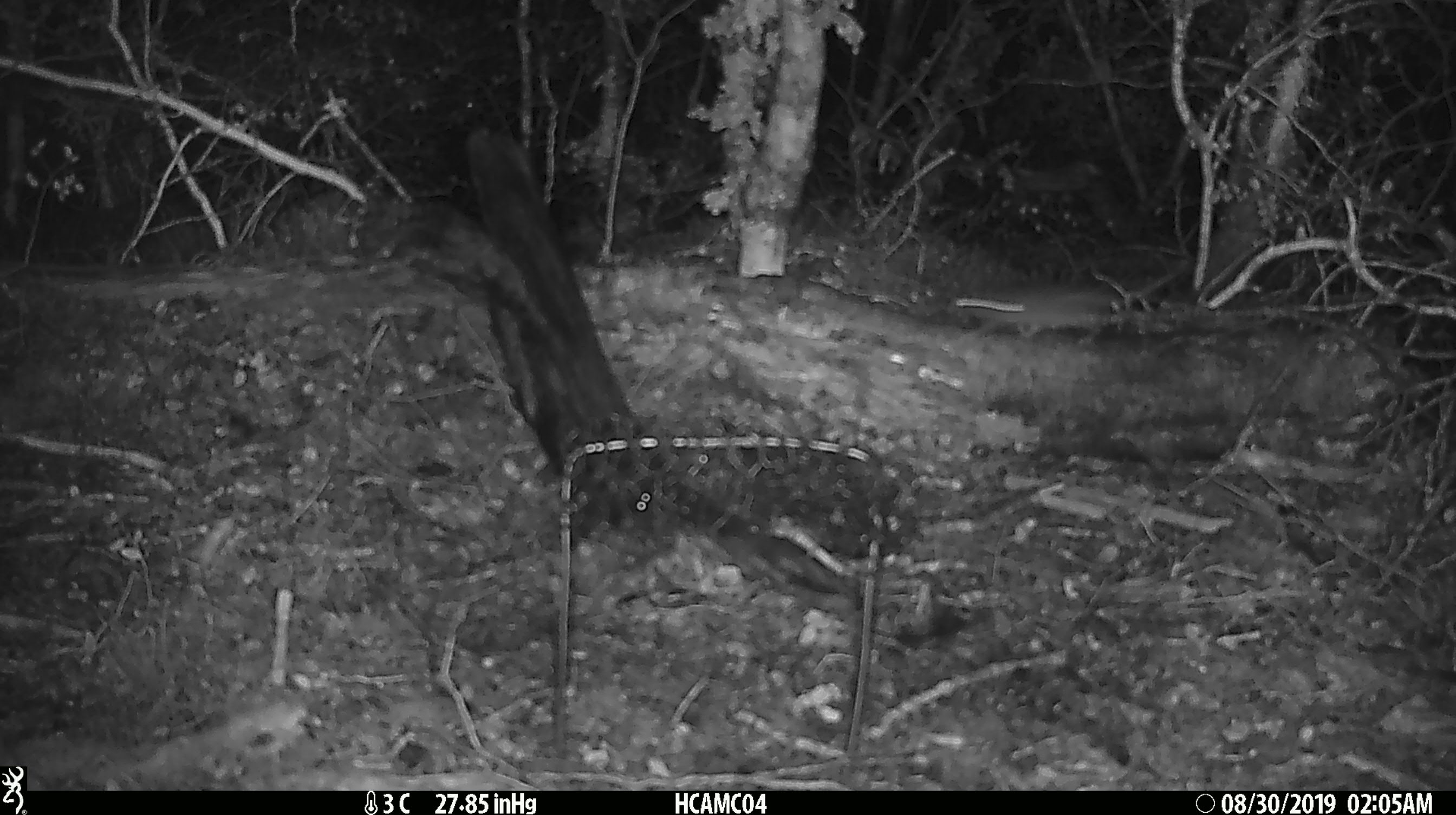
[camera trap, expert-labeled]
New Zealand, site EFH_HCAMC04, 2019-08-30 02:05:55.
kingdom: Animalia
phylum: Chordata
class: Mammalia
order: Rodentia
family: Muridae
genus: Mus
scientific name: Mus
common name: mouse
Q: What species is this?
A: Mouse (Mus).